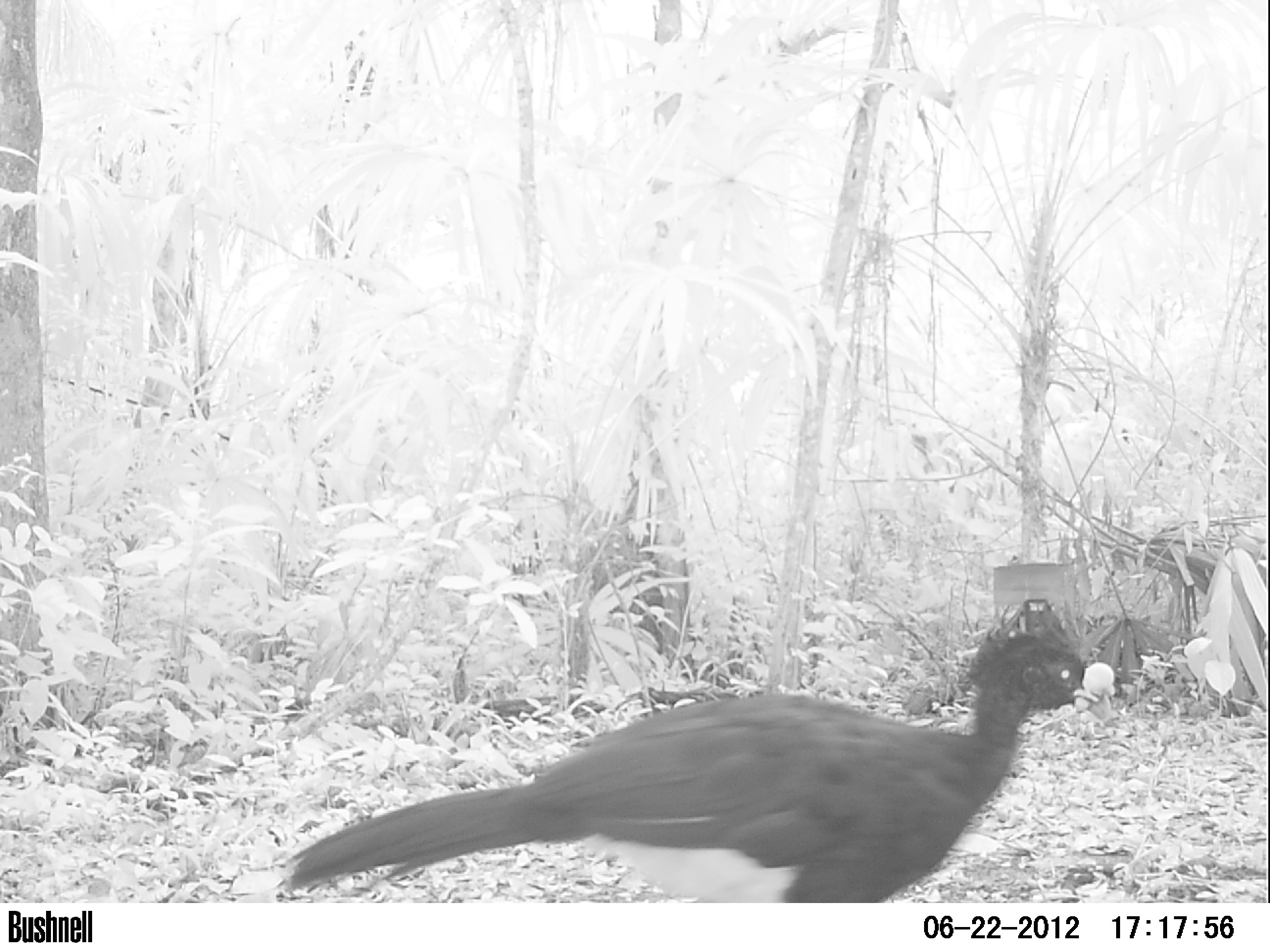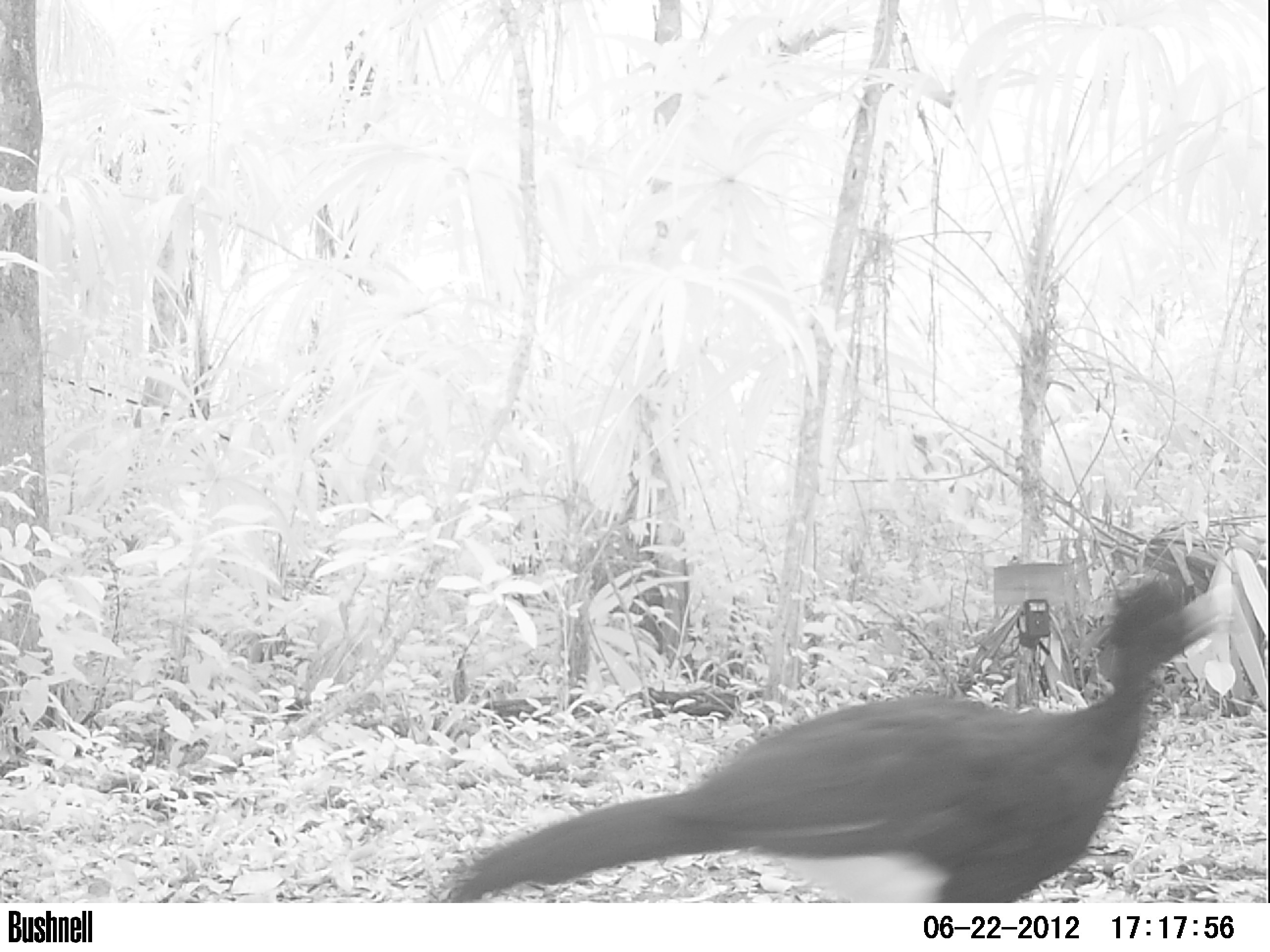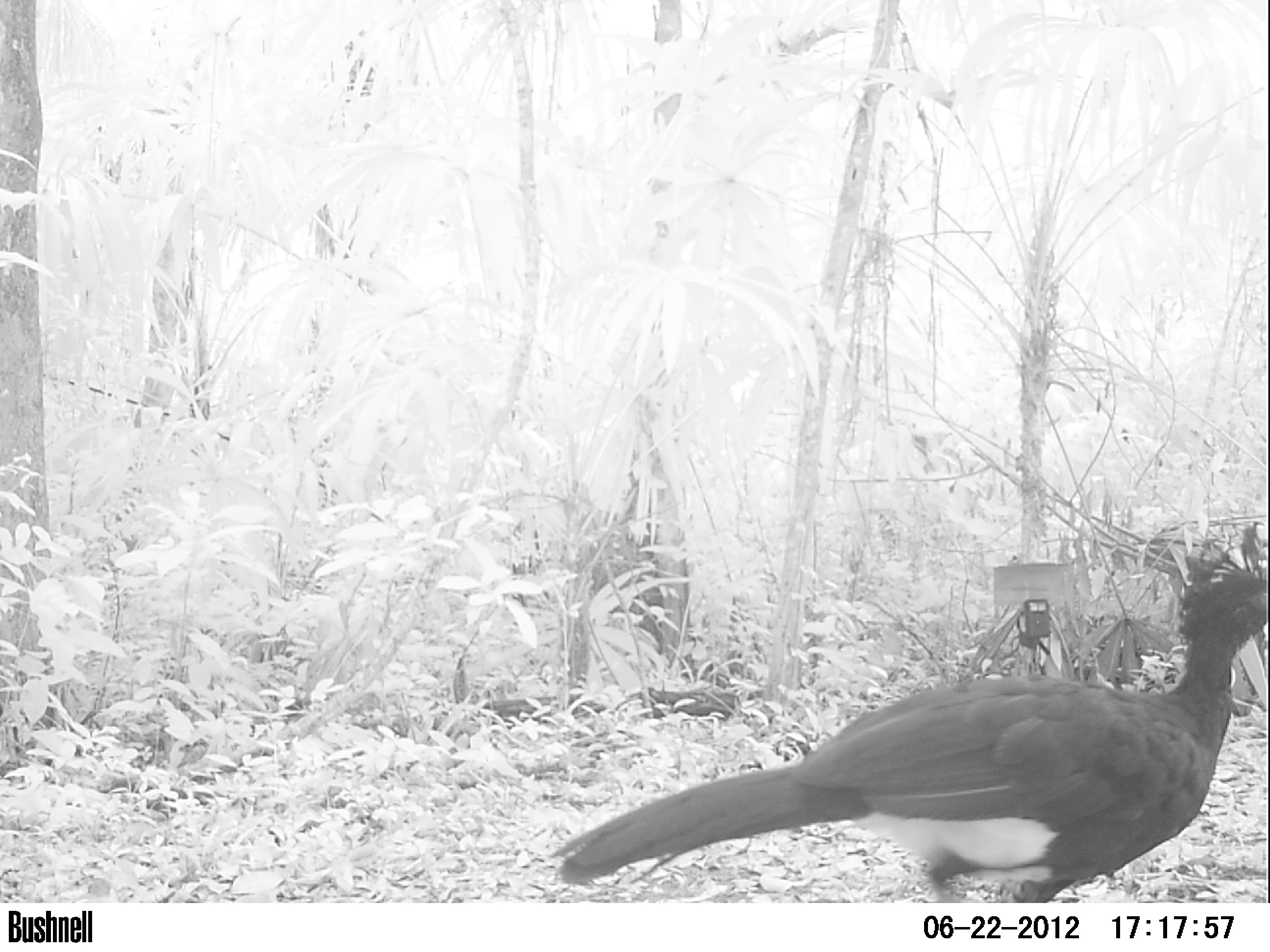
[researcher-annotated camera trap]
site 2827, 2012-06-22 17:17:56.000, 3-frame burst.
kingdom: Animalia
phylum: Chordata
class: Aves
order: Galliformes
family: Cracidae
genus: Crax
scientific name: Crax rubra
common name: great curassow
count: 1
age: adult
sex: male